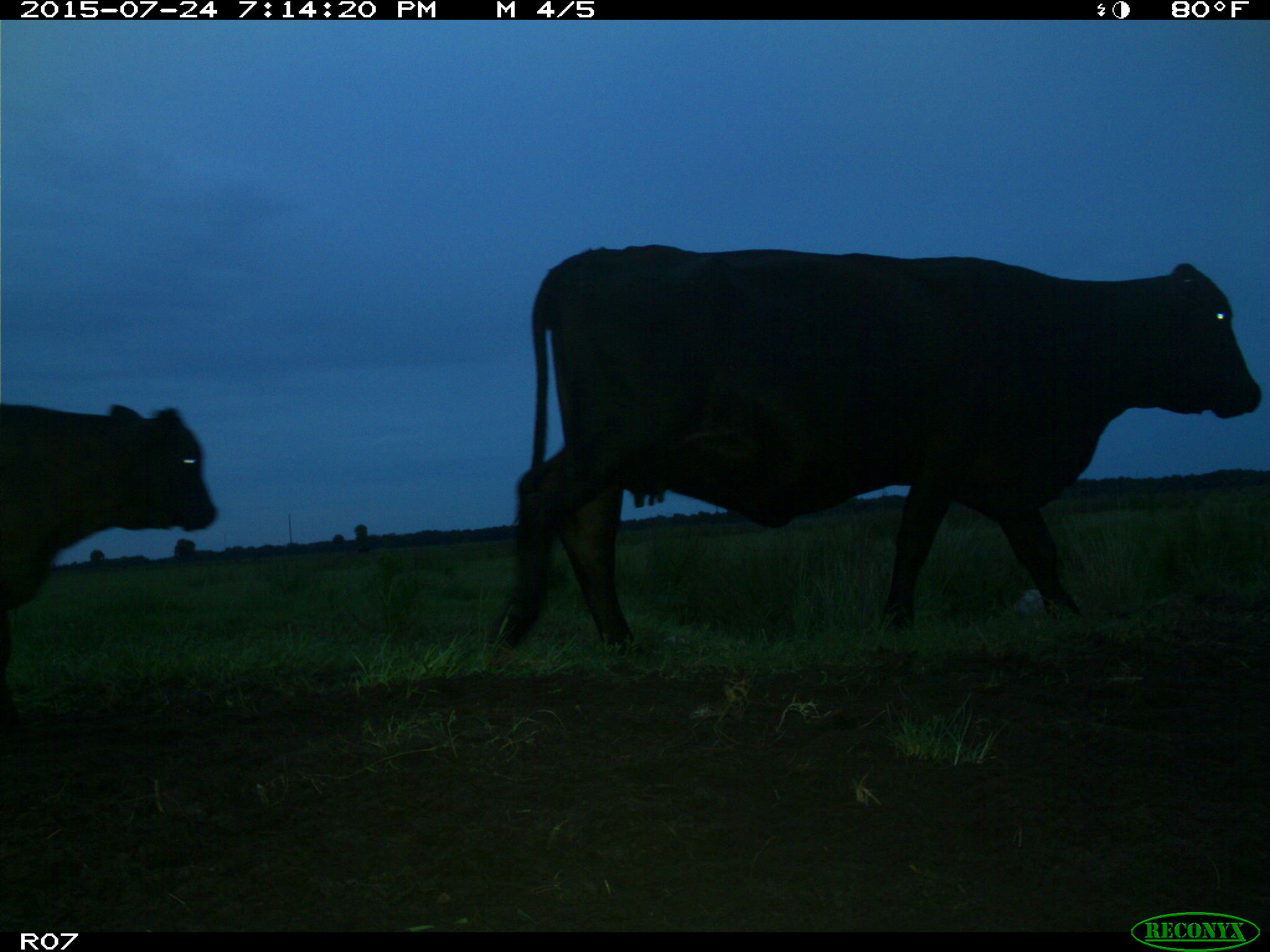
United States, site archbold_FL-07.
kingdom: Animalia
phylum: Chordata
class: Mammalia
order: Artiodactyla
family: Bovidae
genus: Bos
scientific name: Bos taurus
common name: domestic cow